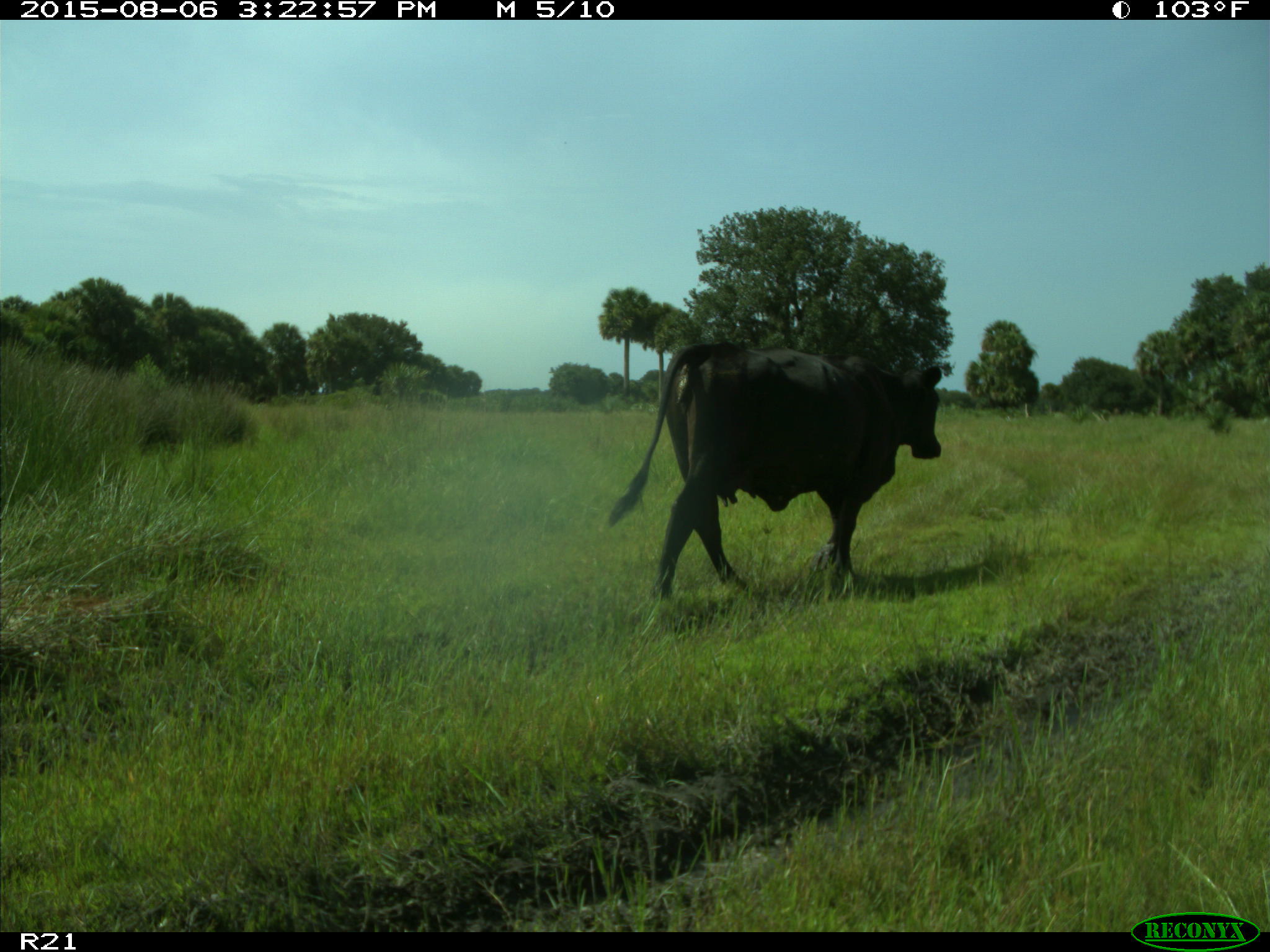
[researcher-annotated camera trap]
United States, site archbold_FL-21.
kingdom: Animalia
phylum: Chordata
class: Mammalia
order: Artiodactyla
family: Bovidae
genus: Bos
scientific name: Bos taurus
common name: domestic cow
Bos taurus (domestic cow).